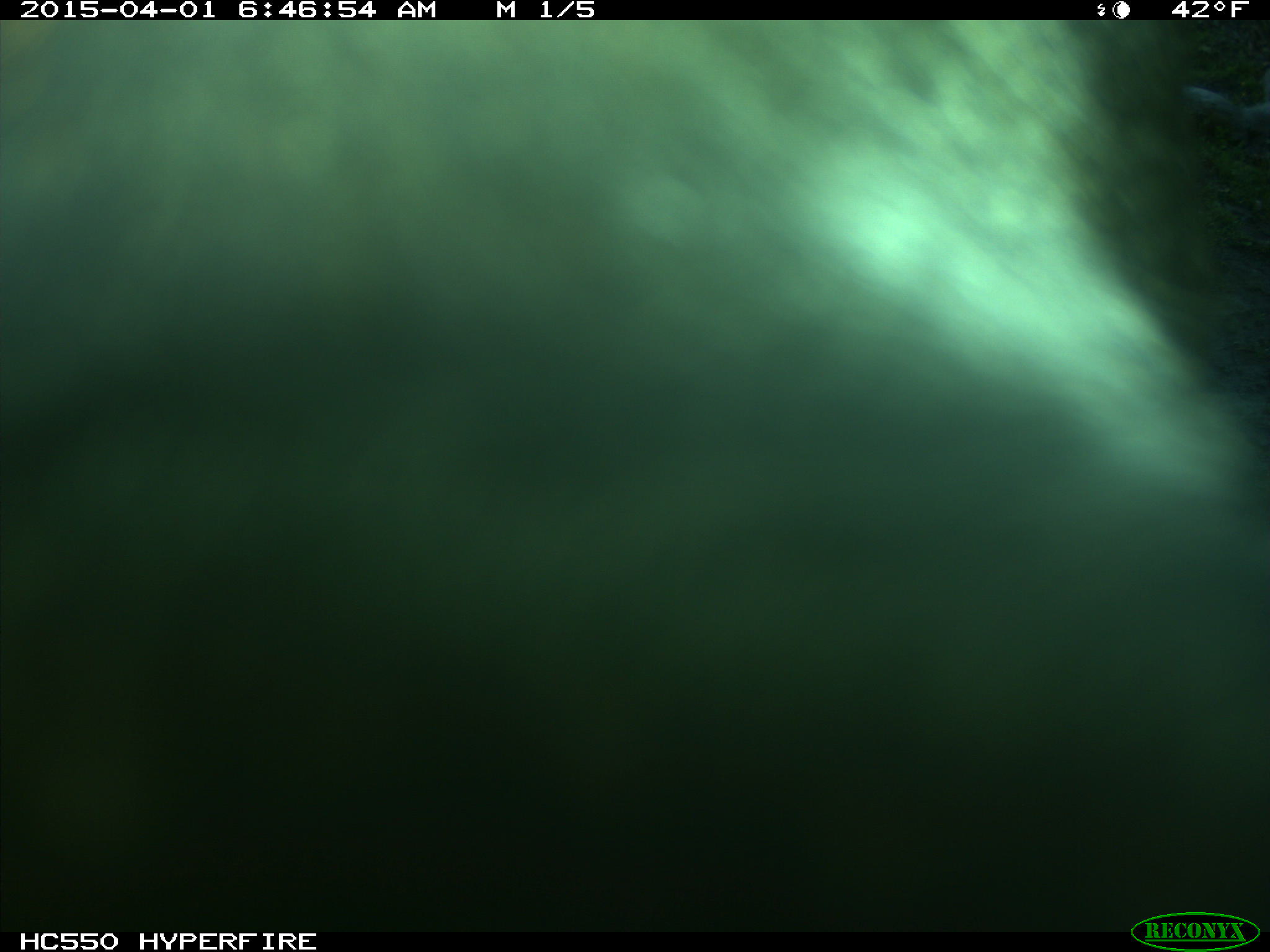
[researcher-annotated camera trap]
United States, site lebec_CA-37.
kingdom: Animalia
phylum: Chordata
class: Mammalia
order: Artiodactyla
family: Bovidae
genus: Bos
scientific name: Bos taurus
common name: domestic cow